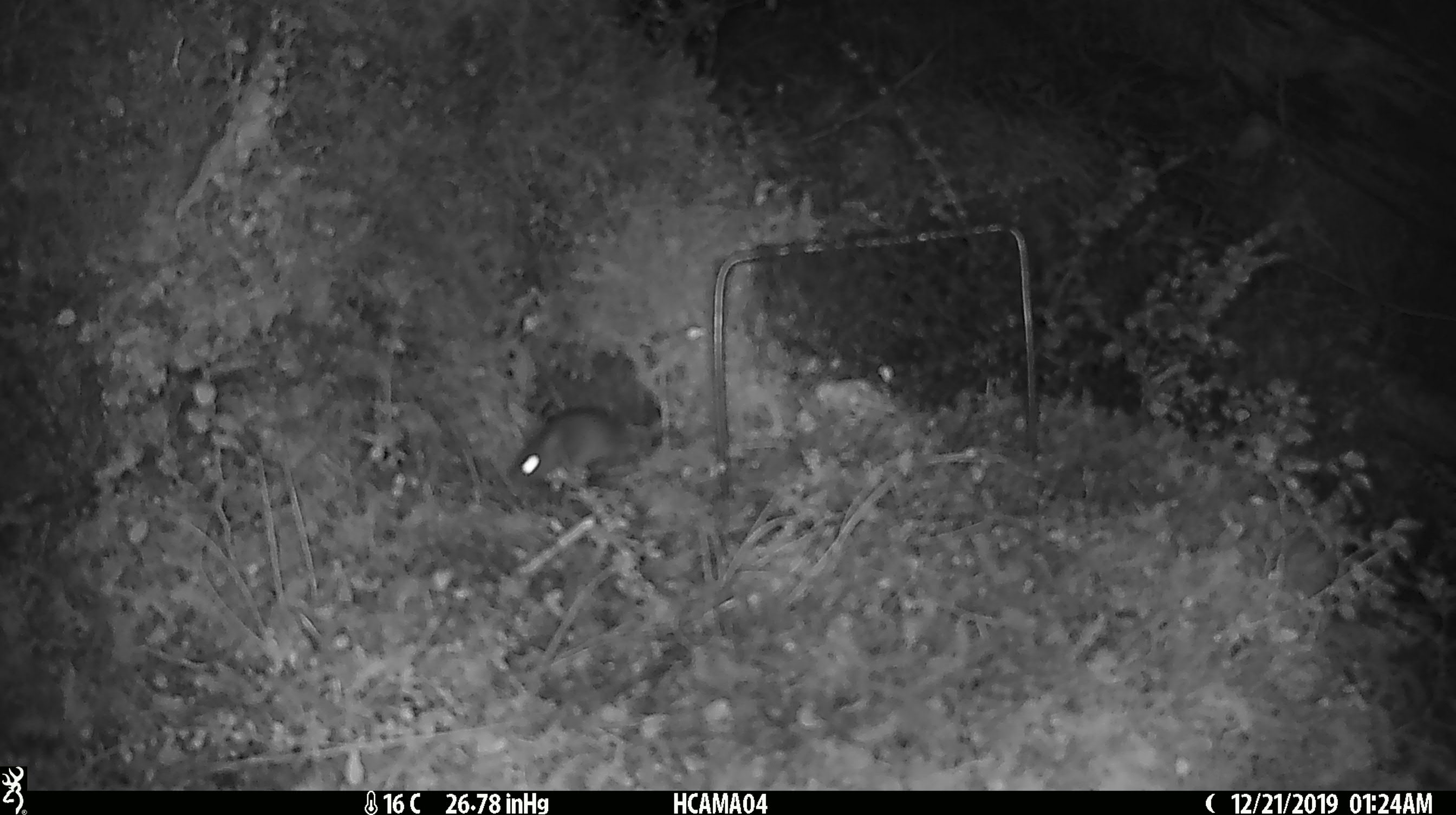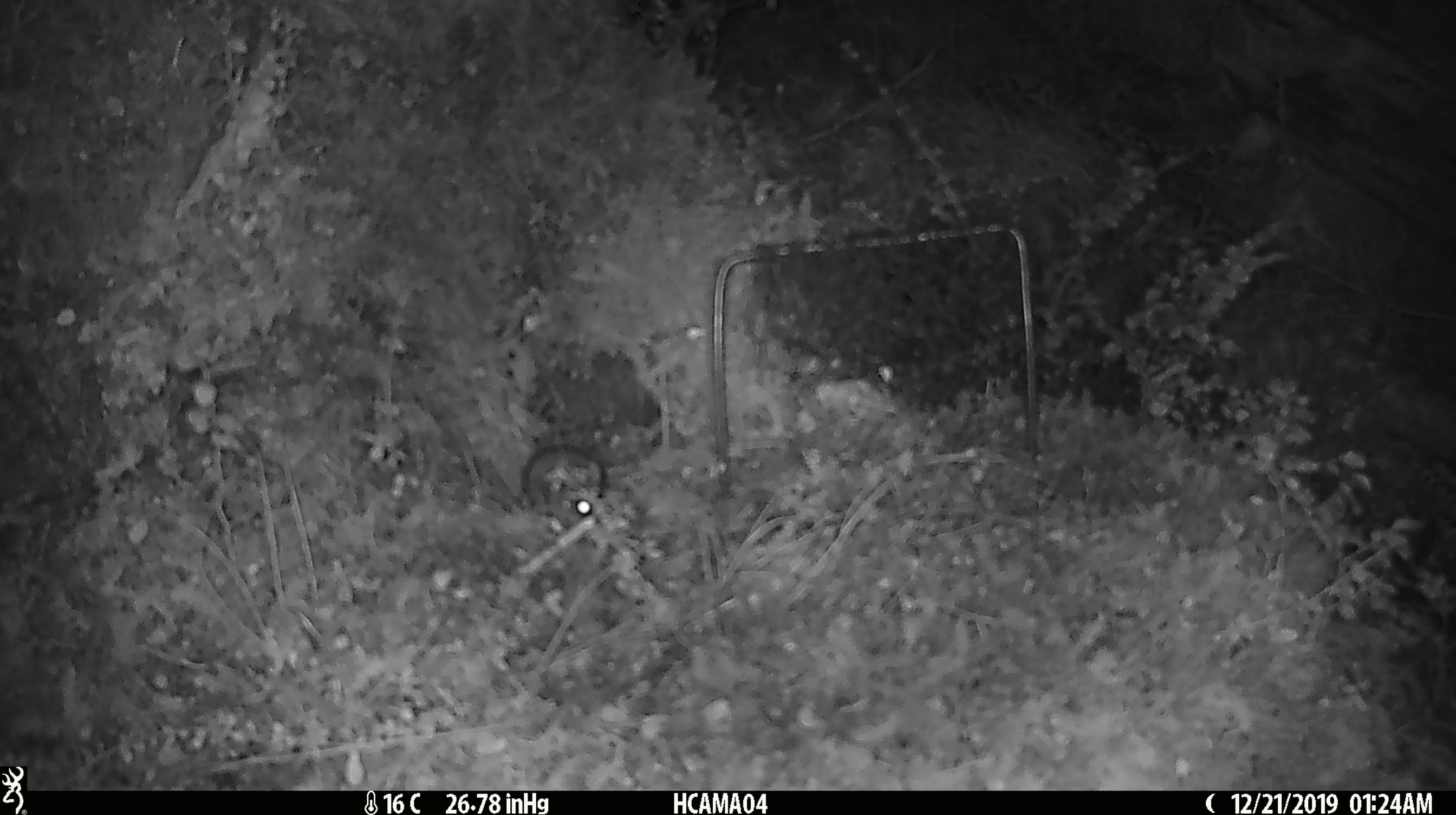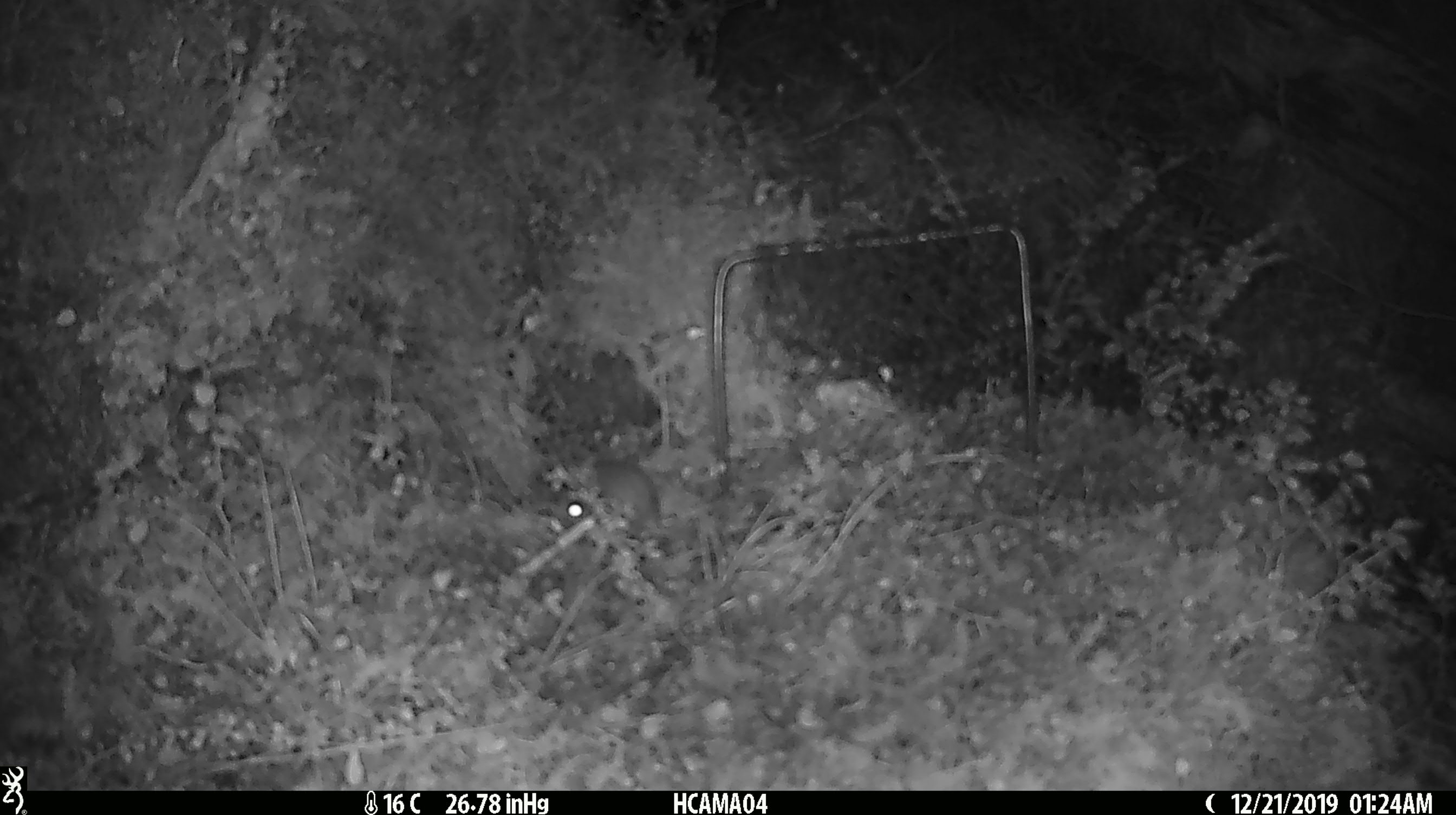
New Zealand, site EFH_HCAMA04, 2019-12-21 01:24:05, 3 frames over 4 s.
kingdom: Animalia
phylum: Chordata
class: Mammalia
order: Rodentia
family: Muridae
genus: Mus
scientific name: Mus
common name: mouse